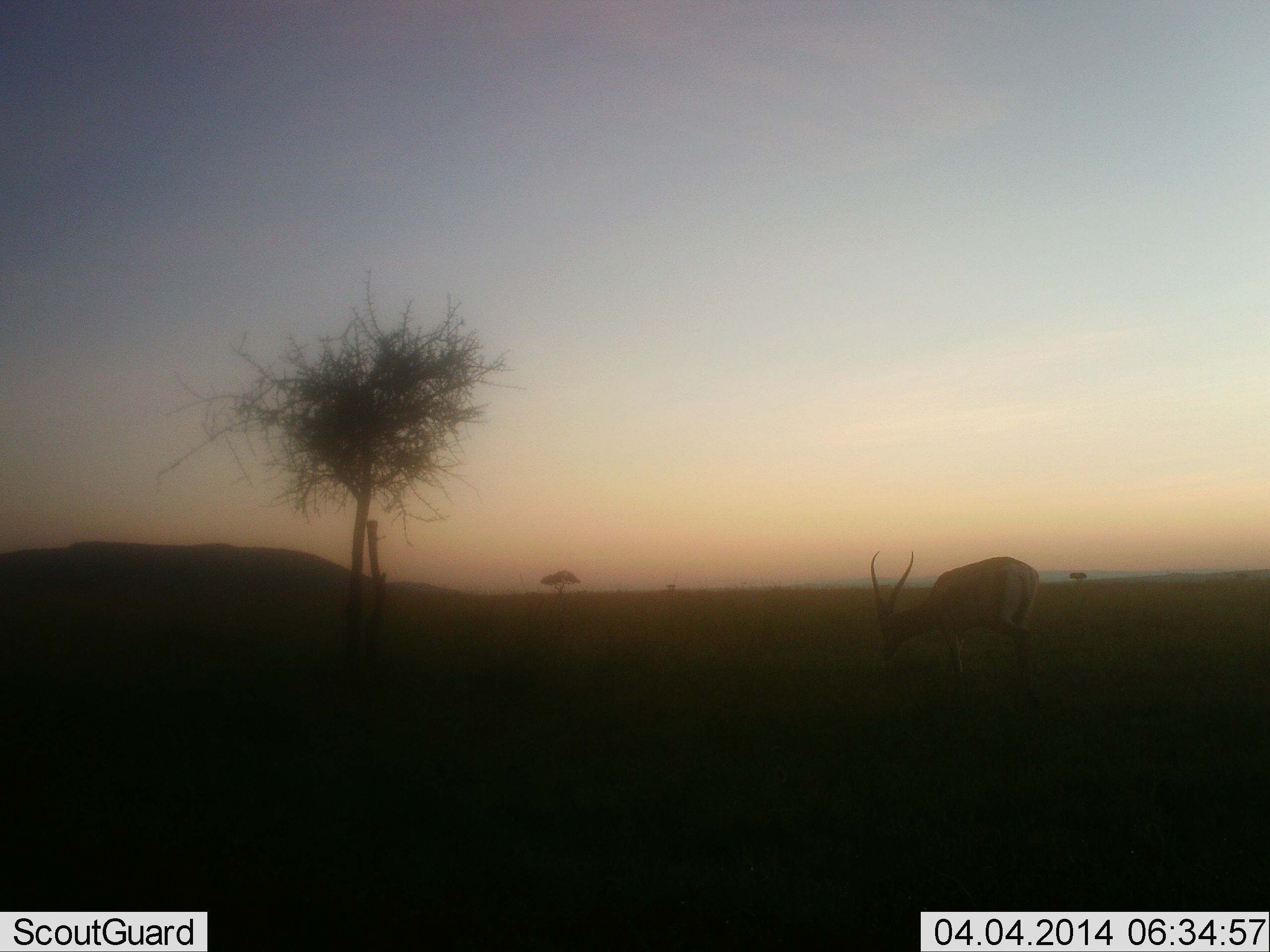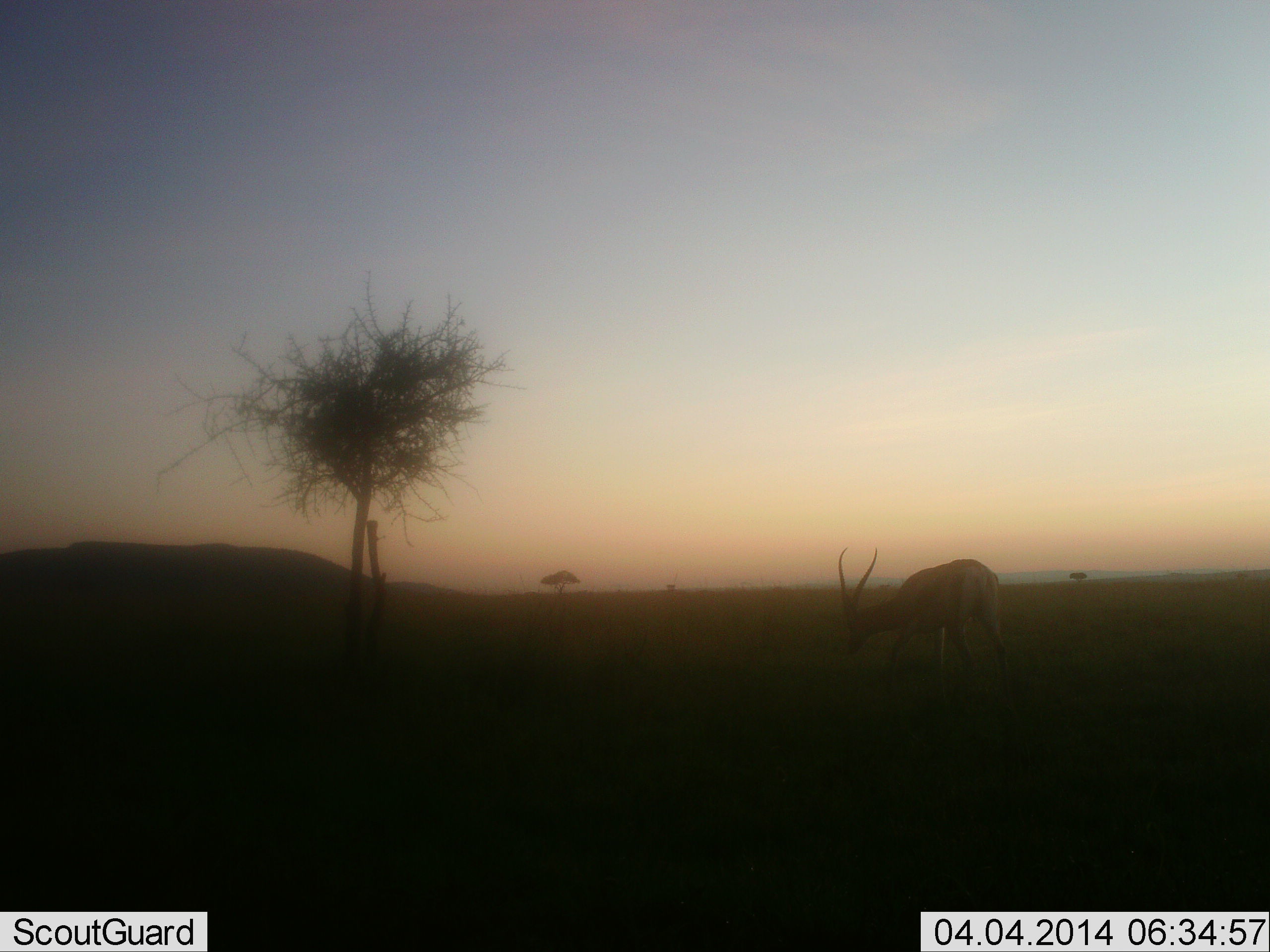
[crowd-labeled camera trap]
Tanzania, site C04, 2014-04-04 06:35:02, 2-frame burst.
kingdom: Animalia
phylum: Chordata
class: Mammalia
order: Artiodactyla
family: Bovidae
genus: Nanger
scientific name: Nanger granti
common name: grant's gazelle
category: gazellegrants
Gazellegrants (grant's gazelle) (Nanger granti), count 1. Behavior (volunteer vote fractions): standing 30%, resting 0%, moving 50%, interacting 0%. Young present (vote fraction): 0%. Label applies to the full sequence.